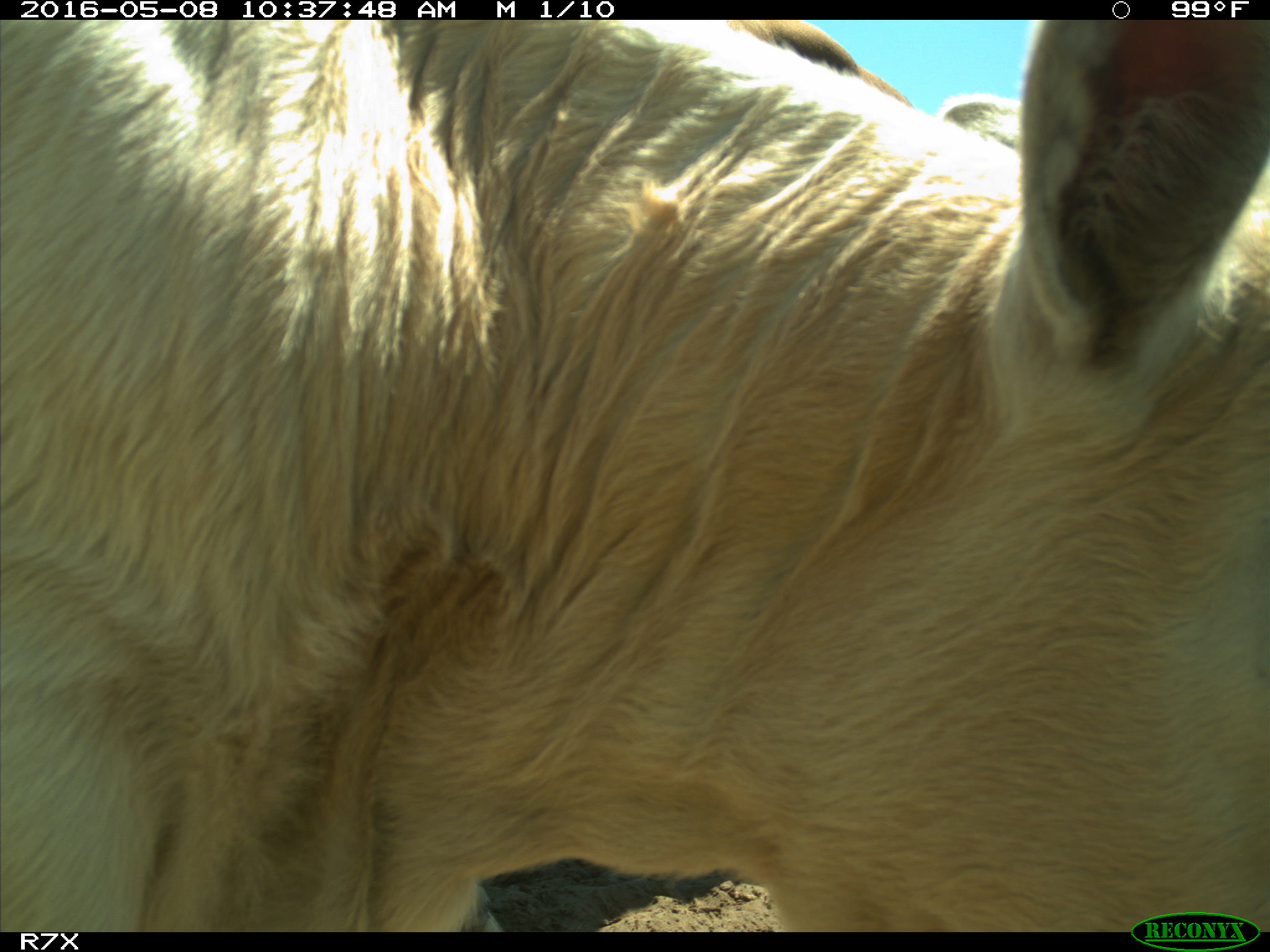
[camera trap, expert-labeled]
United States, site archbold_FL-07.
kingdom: Animalia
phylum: Chordata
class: Mammalia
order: Artiodactyla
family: Bovidae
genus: Bos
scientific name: Bos taurus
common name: domestic cow